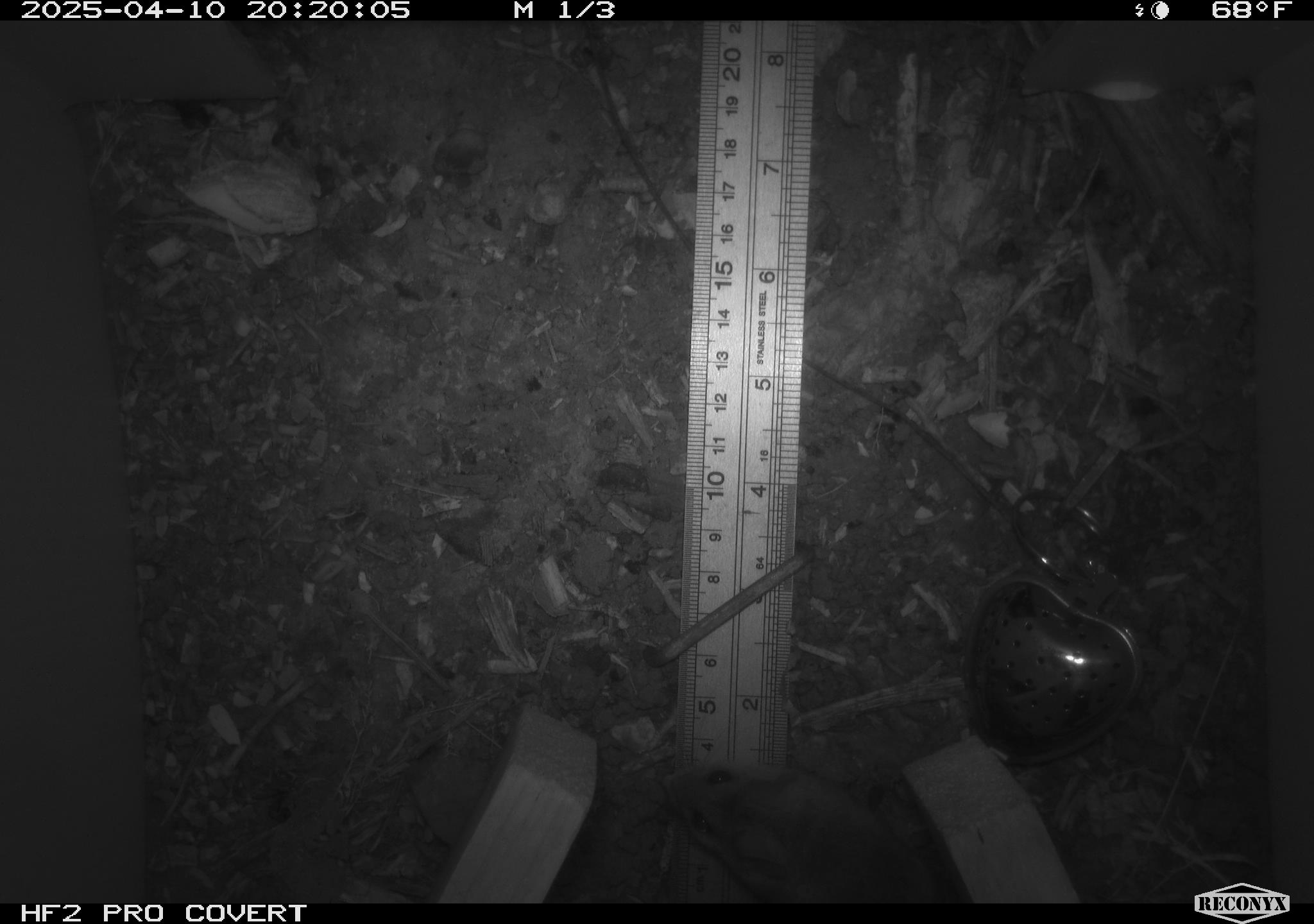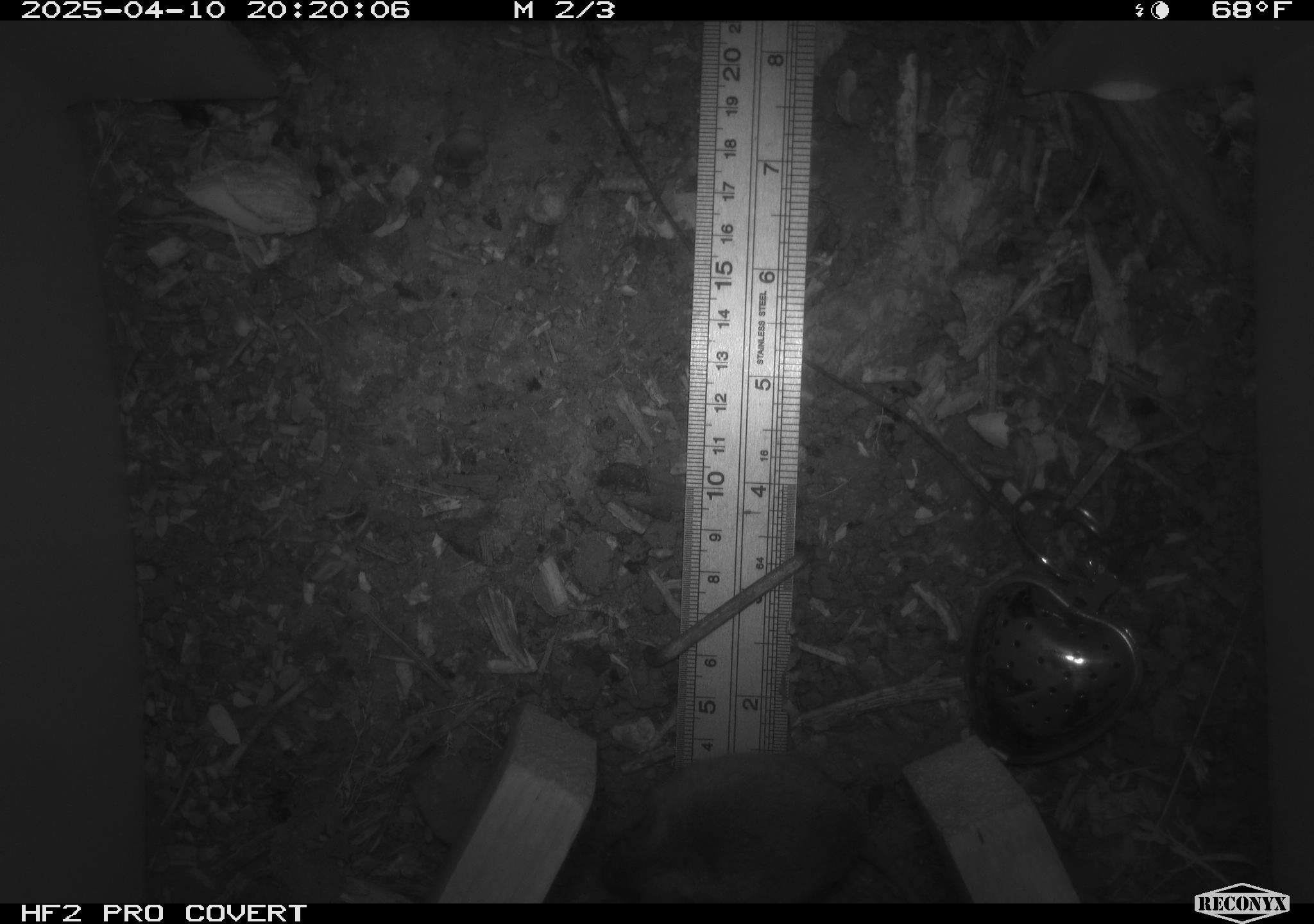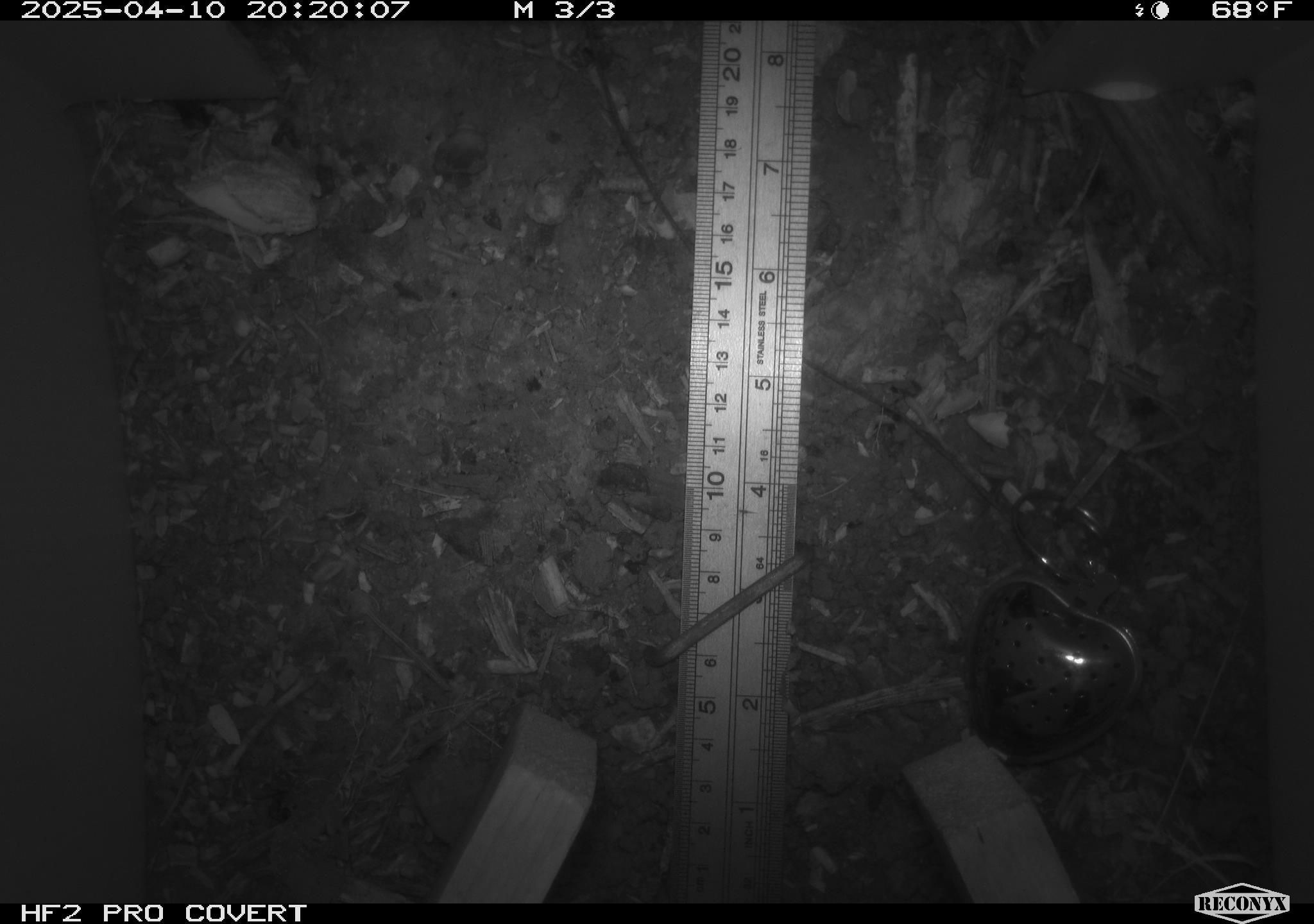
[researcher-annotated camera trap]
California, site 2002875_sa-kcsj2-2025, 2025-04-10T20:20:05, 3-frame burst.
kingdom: Animalia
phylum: Chordata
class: Mammalia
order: Rodentia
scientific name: Rodentia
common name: rodent